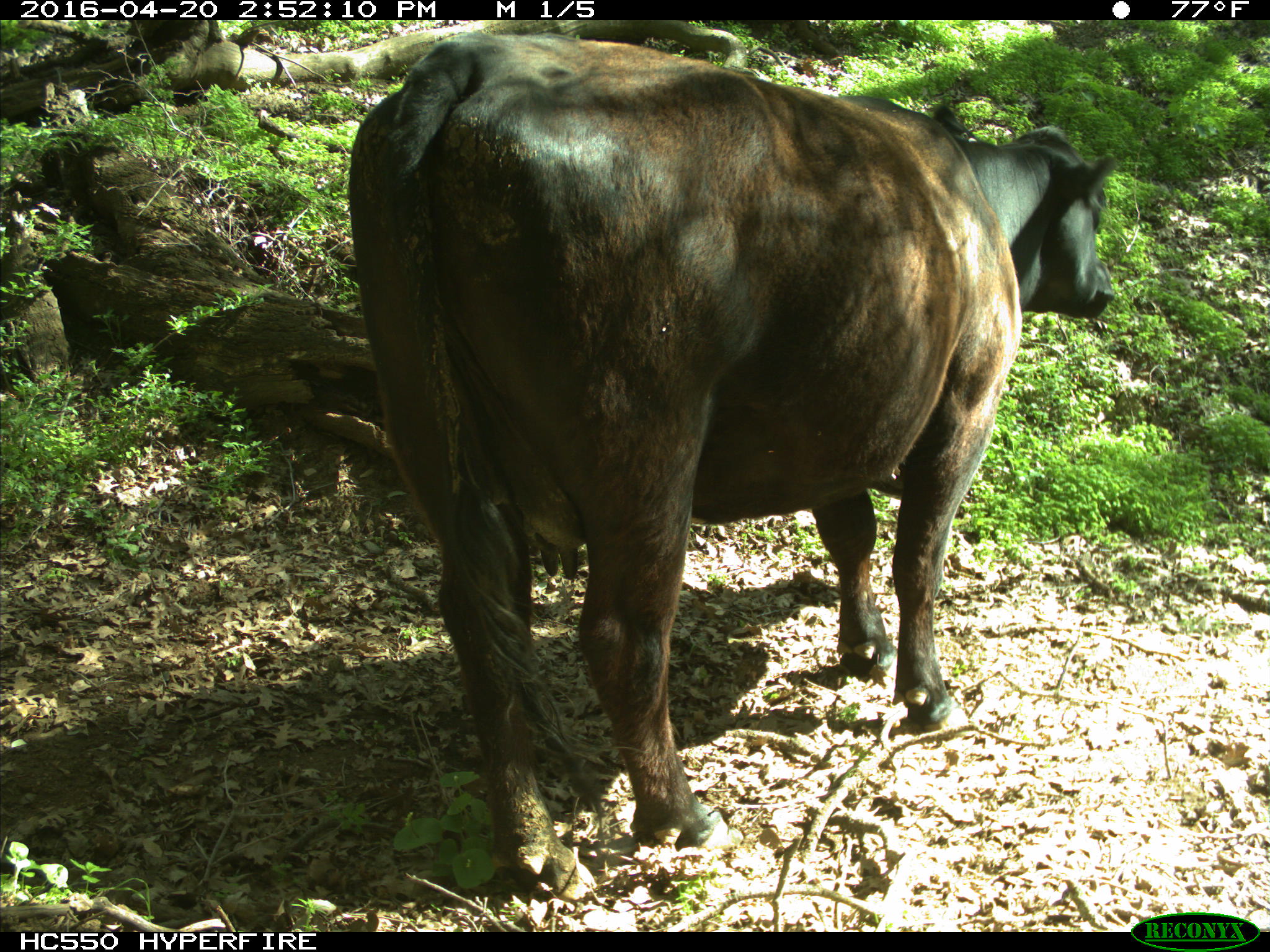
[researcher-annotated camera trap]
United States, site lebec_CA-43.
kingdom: Animalia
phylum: Chordata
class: Mammalia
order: Artiodactyla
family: Bovidae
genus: Bos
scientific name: Bos taurus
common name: domestic cow